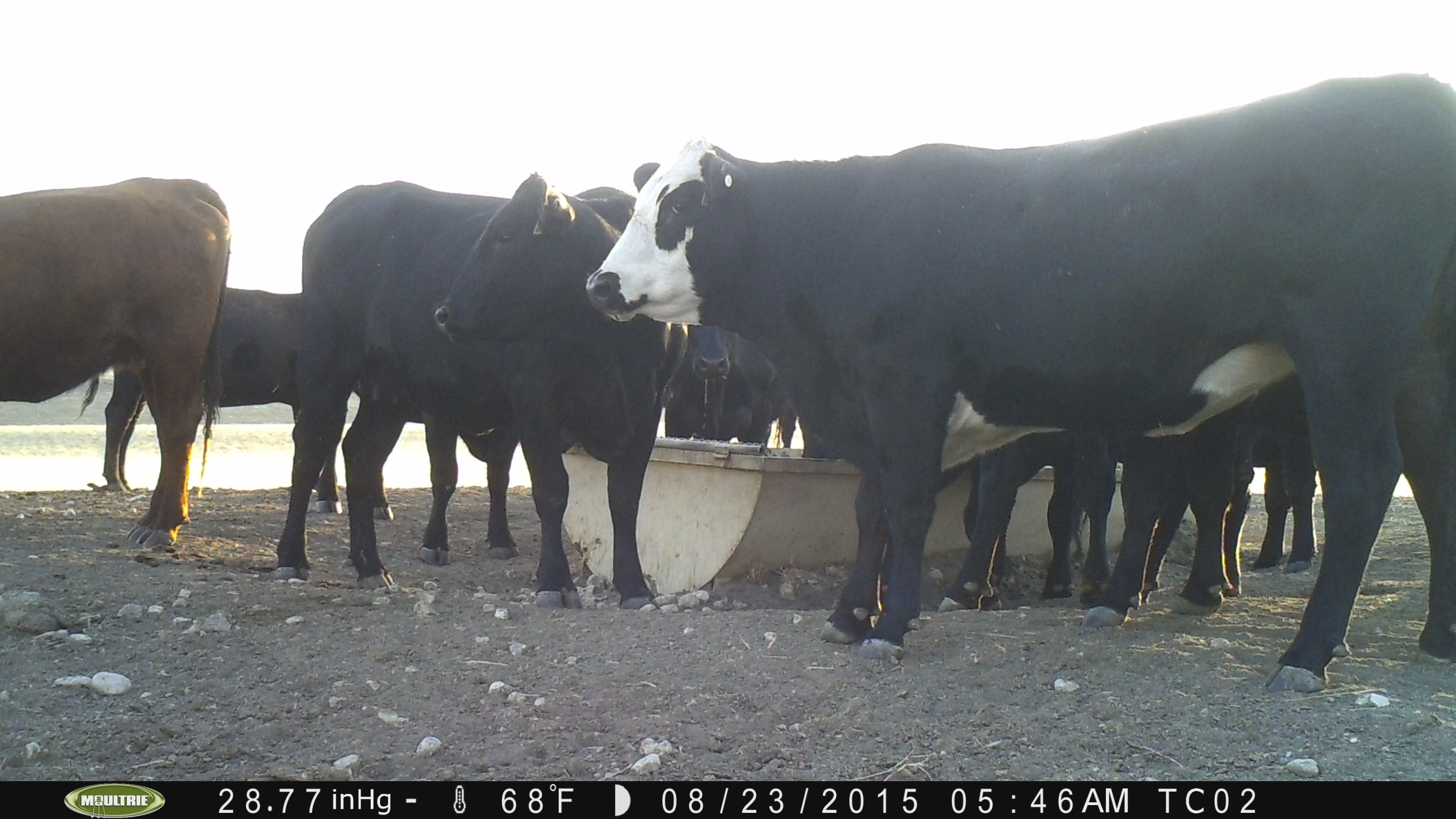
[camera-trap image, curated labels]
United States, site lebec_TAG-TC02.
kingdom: Animalia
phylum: Chordata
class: Mammalia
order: Artiodactyla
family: Bovidae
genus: Bos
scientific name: Bos taurus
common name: domestic cow